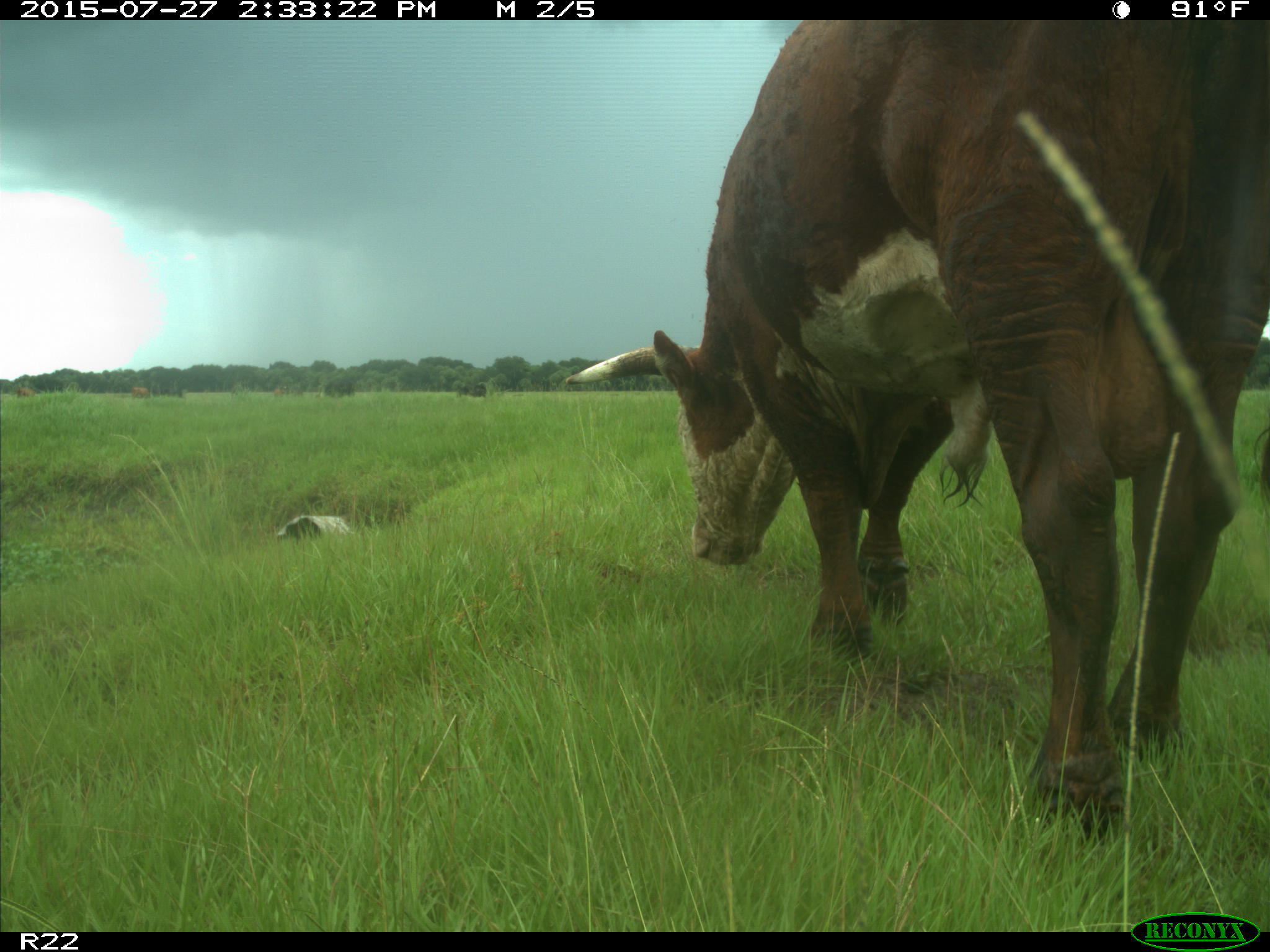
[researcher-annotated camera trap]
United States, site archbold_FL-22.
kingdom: Animalia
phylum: Chordata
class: Mammalia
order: Artiodactyla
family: Bovidae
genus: Bos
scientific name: Bos taurus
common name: domestic cow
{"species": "Bos taurus (domestic cow)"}